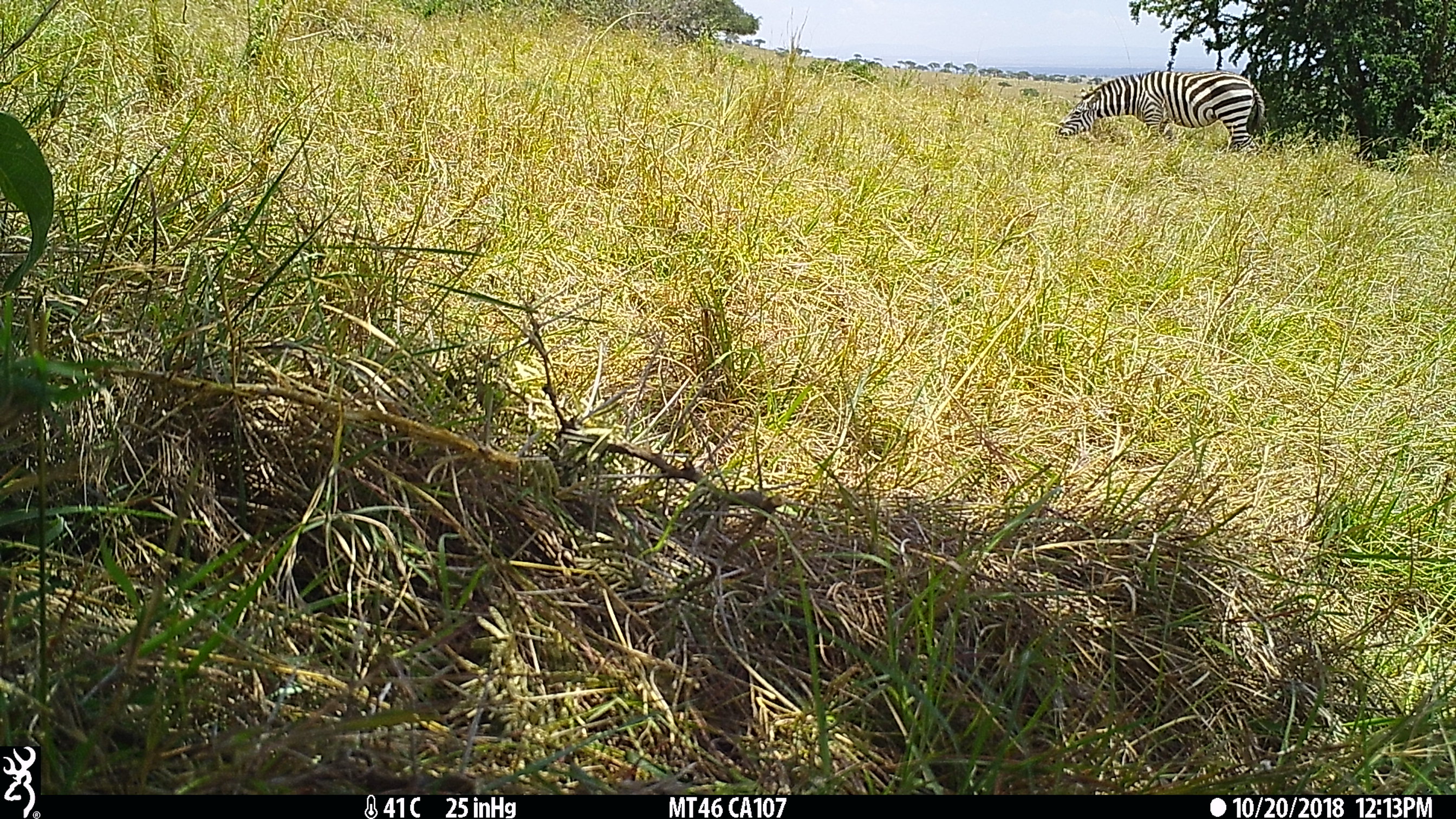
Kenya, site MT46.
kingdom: Animalia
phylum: Chordata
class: Mammalia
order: Perissodactyla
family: Equidae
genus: Equus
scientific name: Equus quagga burchellii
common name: burchell's zebra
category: zebra